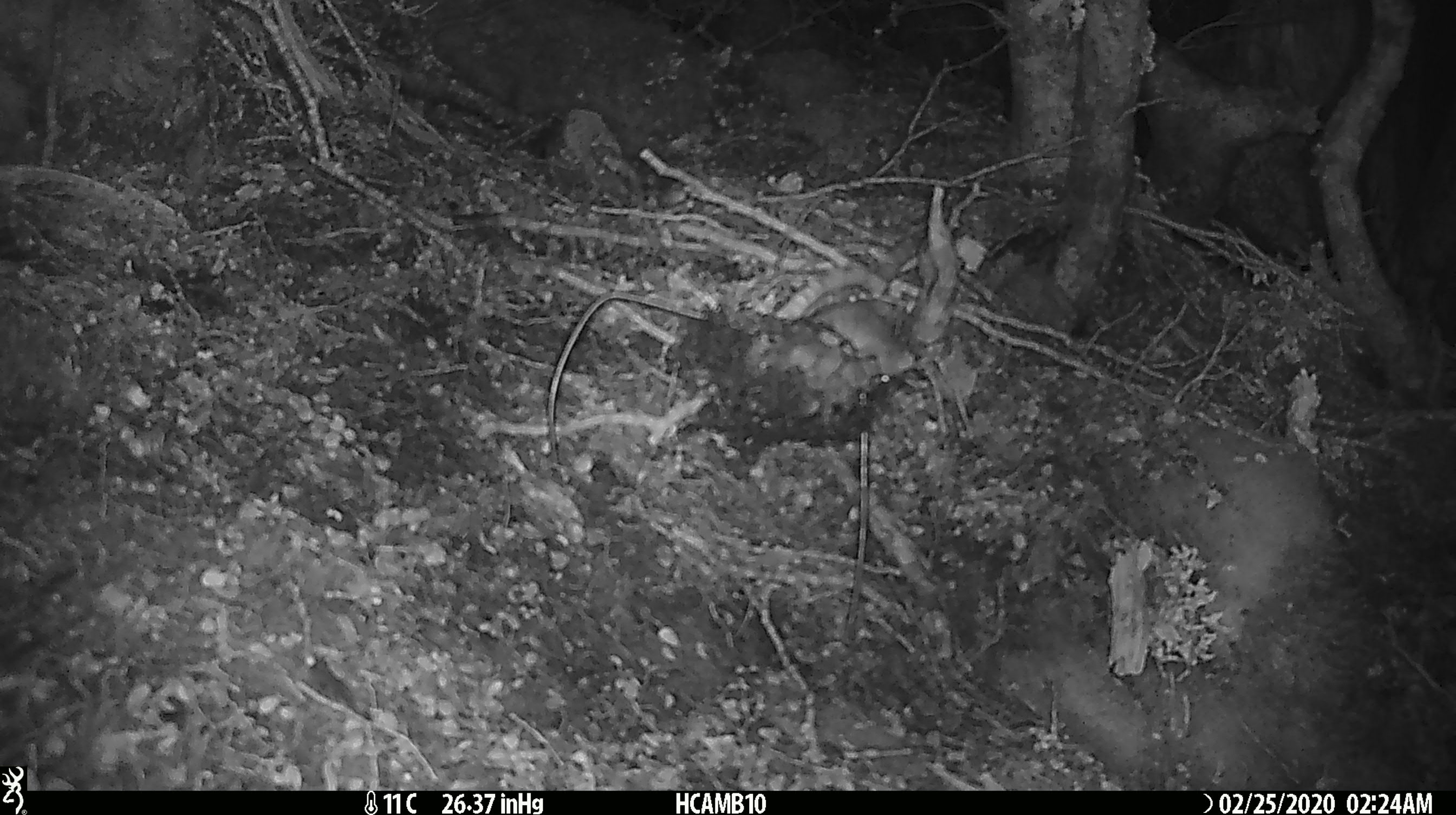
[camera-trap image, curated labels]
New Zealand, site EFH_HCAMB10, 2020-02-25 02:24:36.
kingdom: Animalia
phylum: Chordata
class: Mammalia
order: Rodentia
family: Muridae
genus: Mus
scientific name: Mus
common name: mouse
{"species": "mouse (Mus)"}